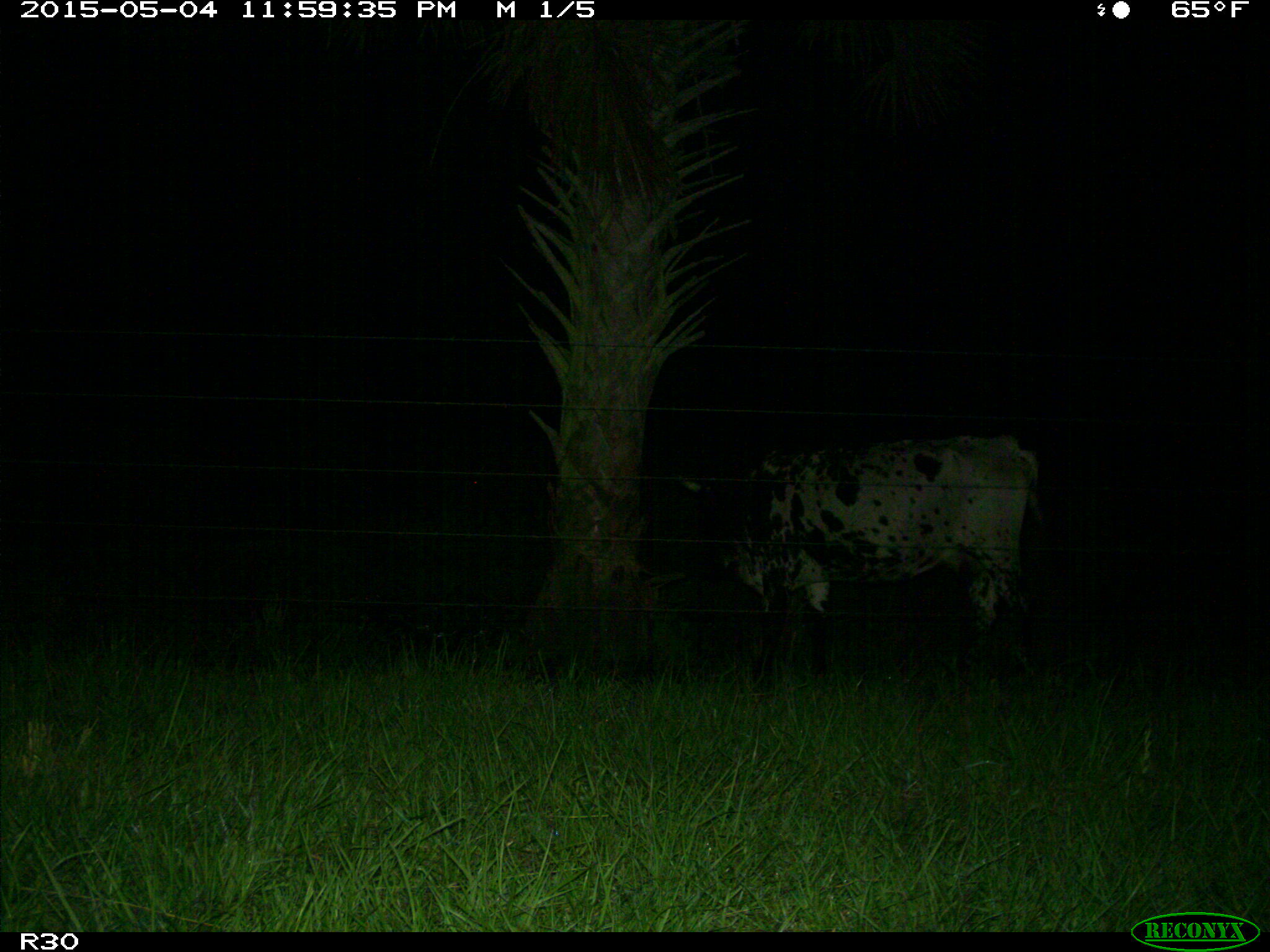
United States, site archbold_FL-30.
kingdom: Animalia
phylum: Chordata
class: Mammalia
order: Artiodactyla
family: Bovidae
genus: Bos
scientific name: Bos taurus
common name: domestic cow